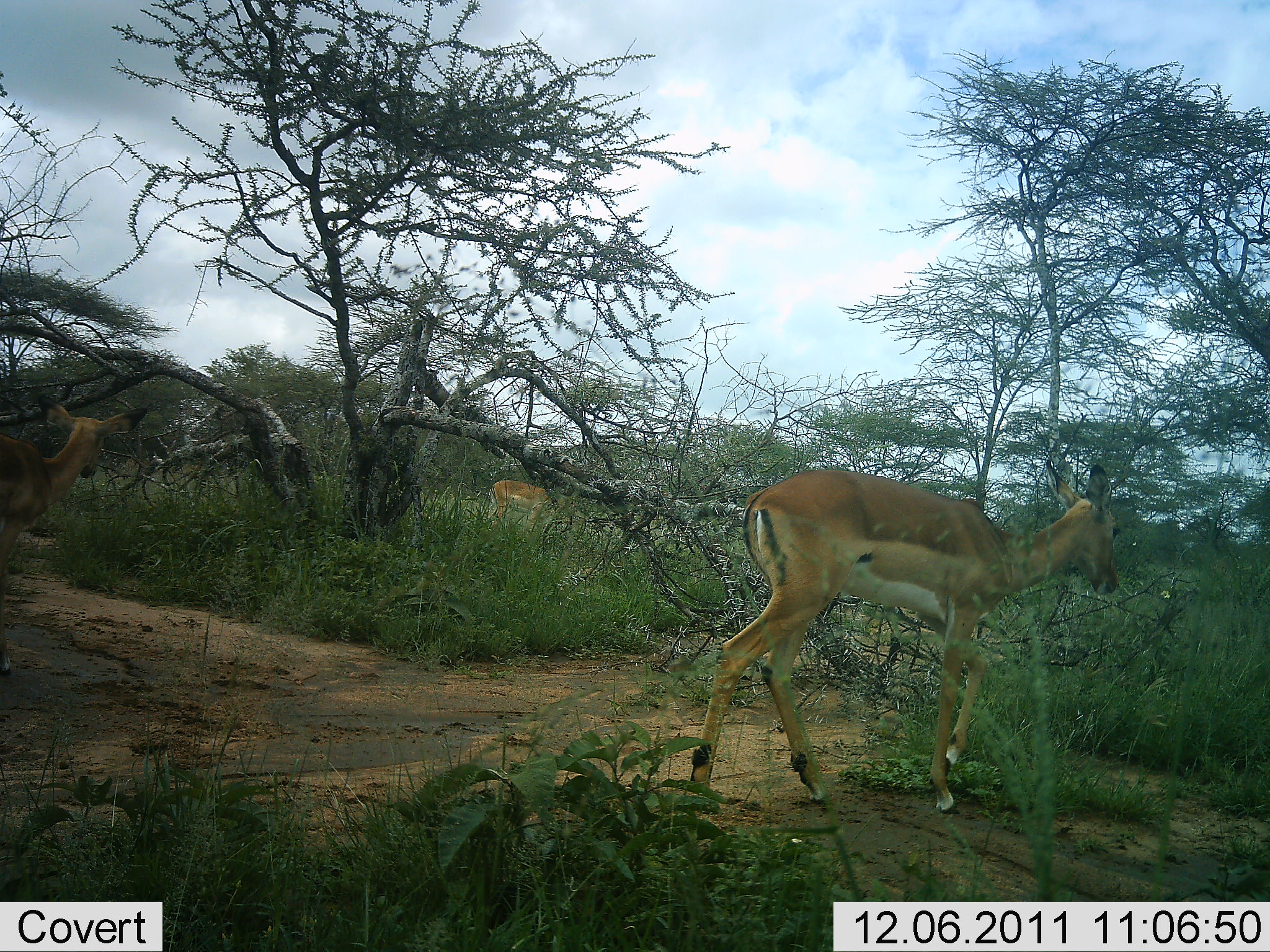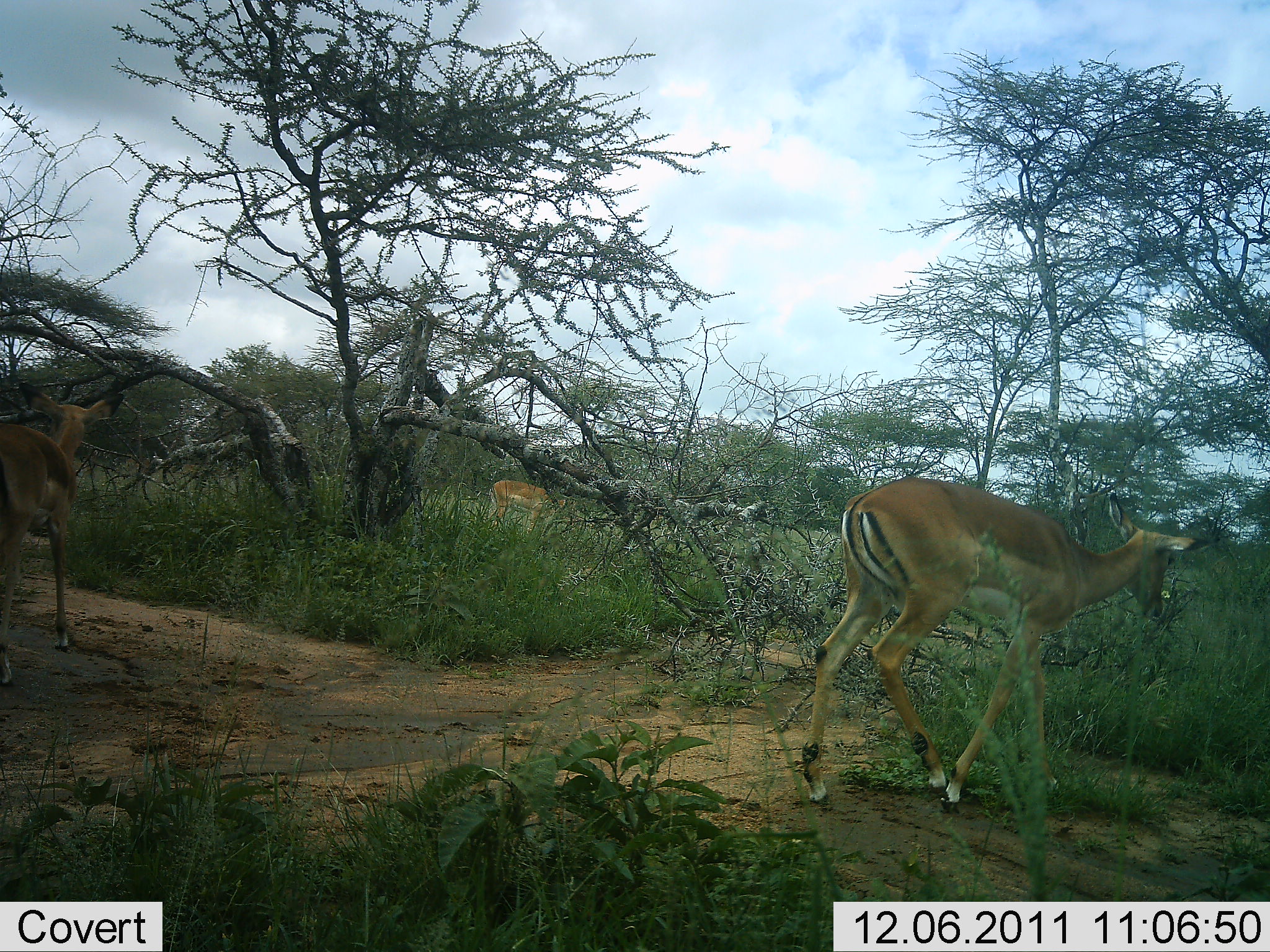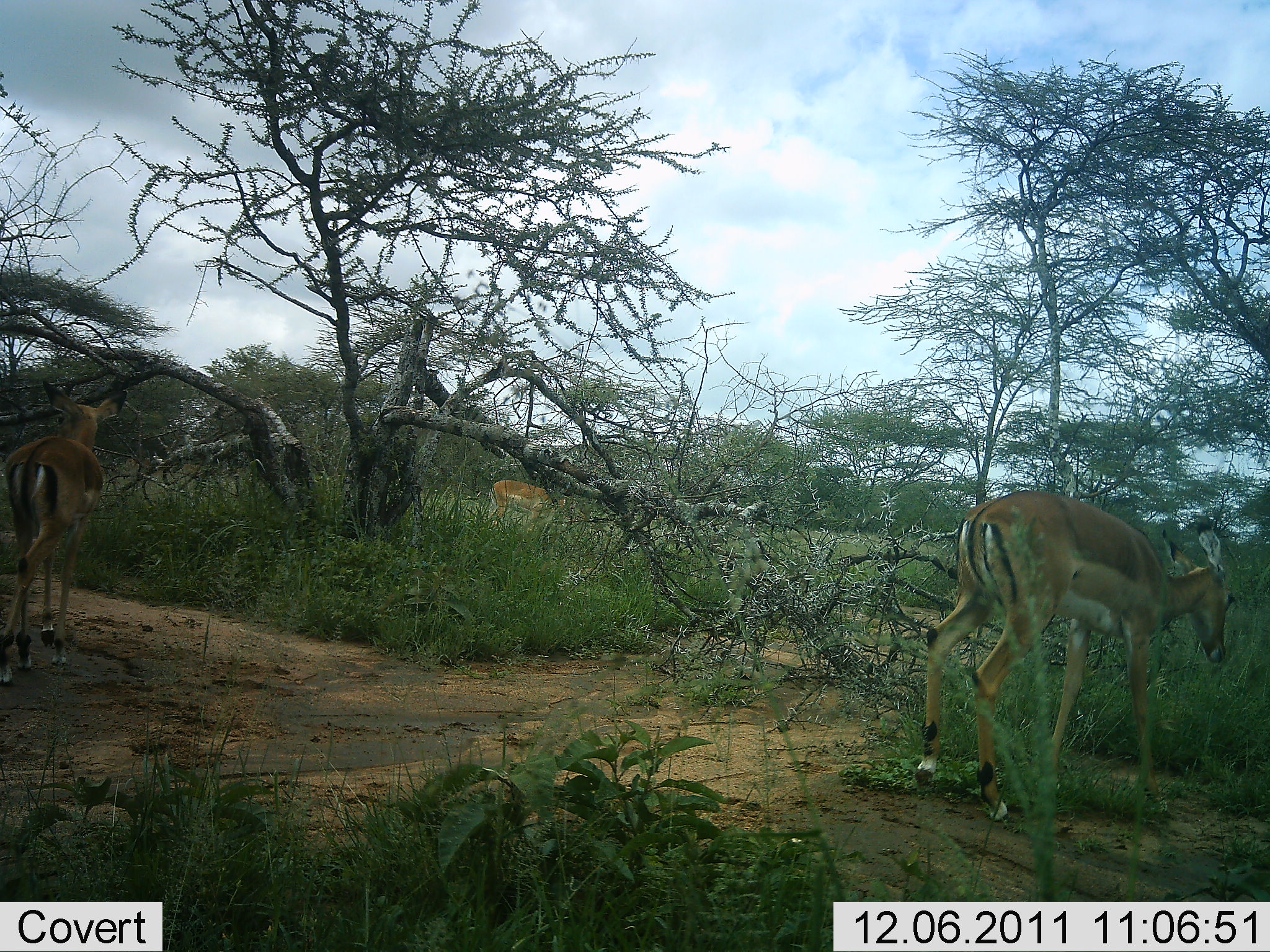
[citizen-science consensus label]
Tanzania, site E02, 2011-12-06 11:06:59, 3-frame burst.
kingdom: Animalia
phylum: Chordata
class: Mammalia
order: Artiodactyla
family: Bovidae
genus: Aepyceros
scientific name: Aepyceros melampus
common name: impala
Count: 3.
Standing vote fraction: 36%.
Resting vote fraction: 0%.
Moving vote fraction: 91%.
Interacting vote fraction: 0%.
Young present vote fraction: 0%.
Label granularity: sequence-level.